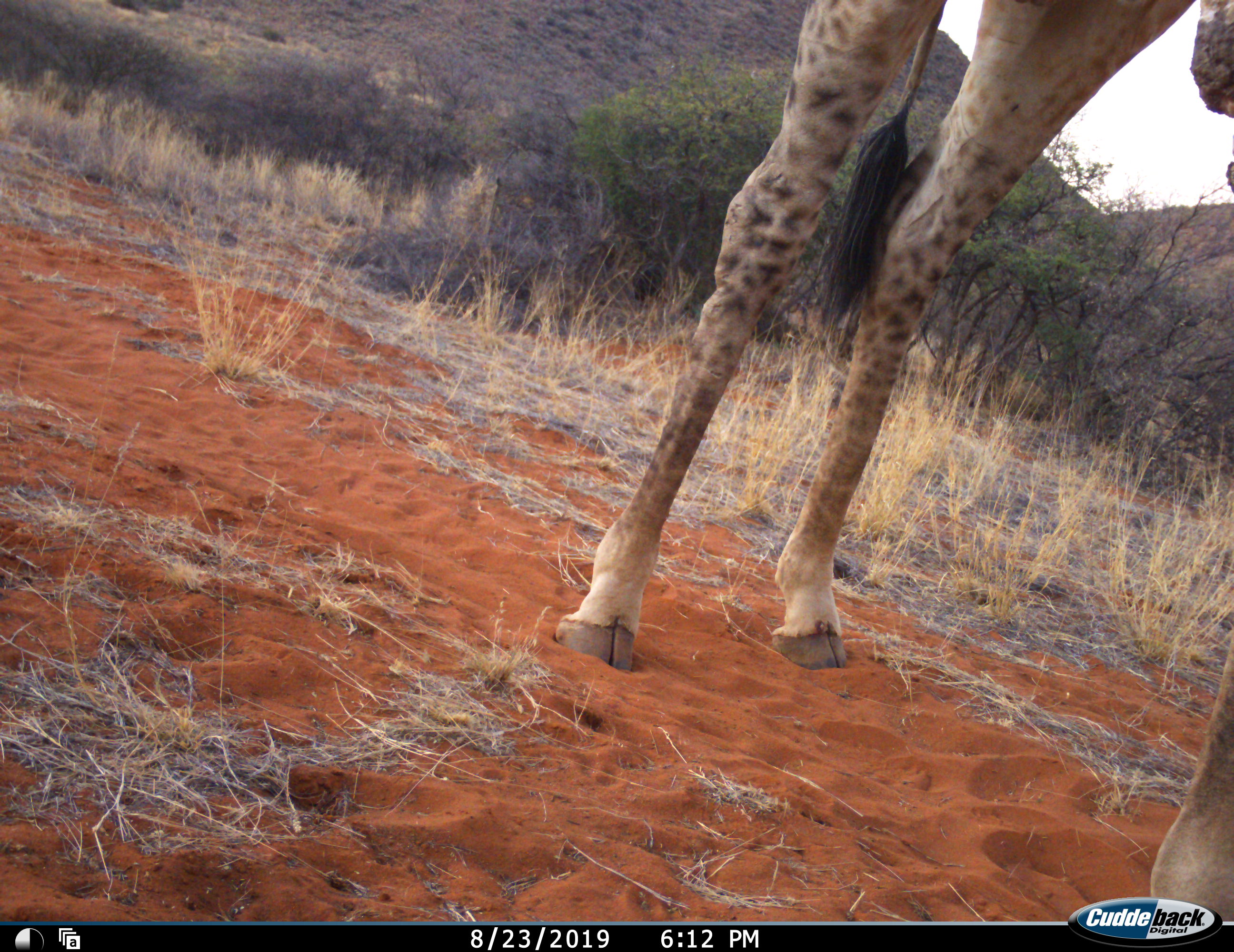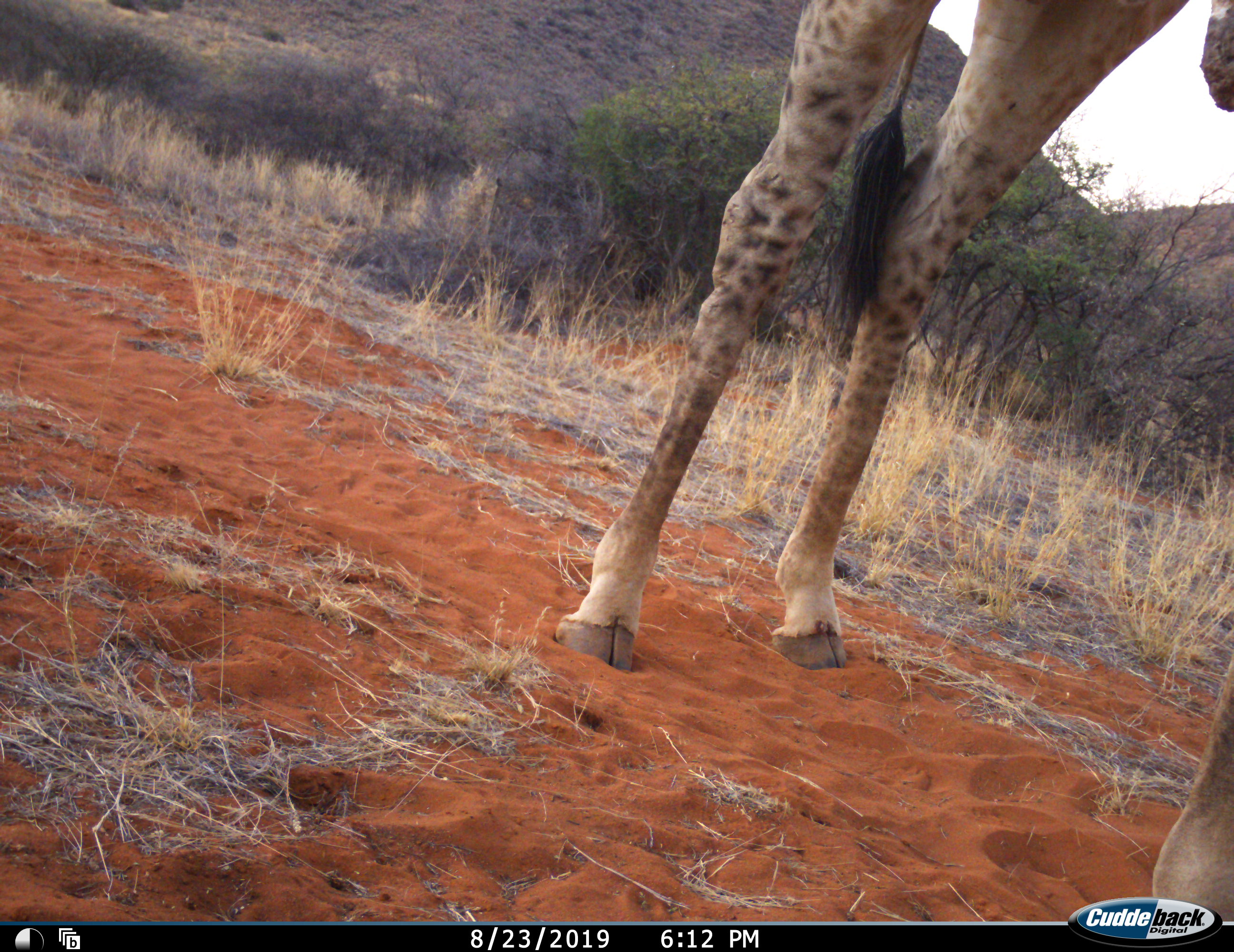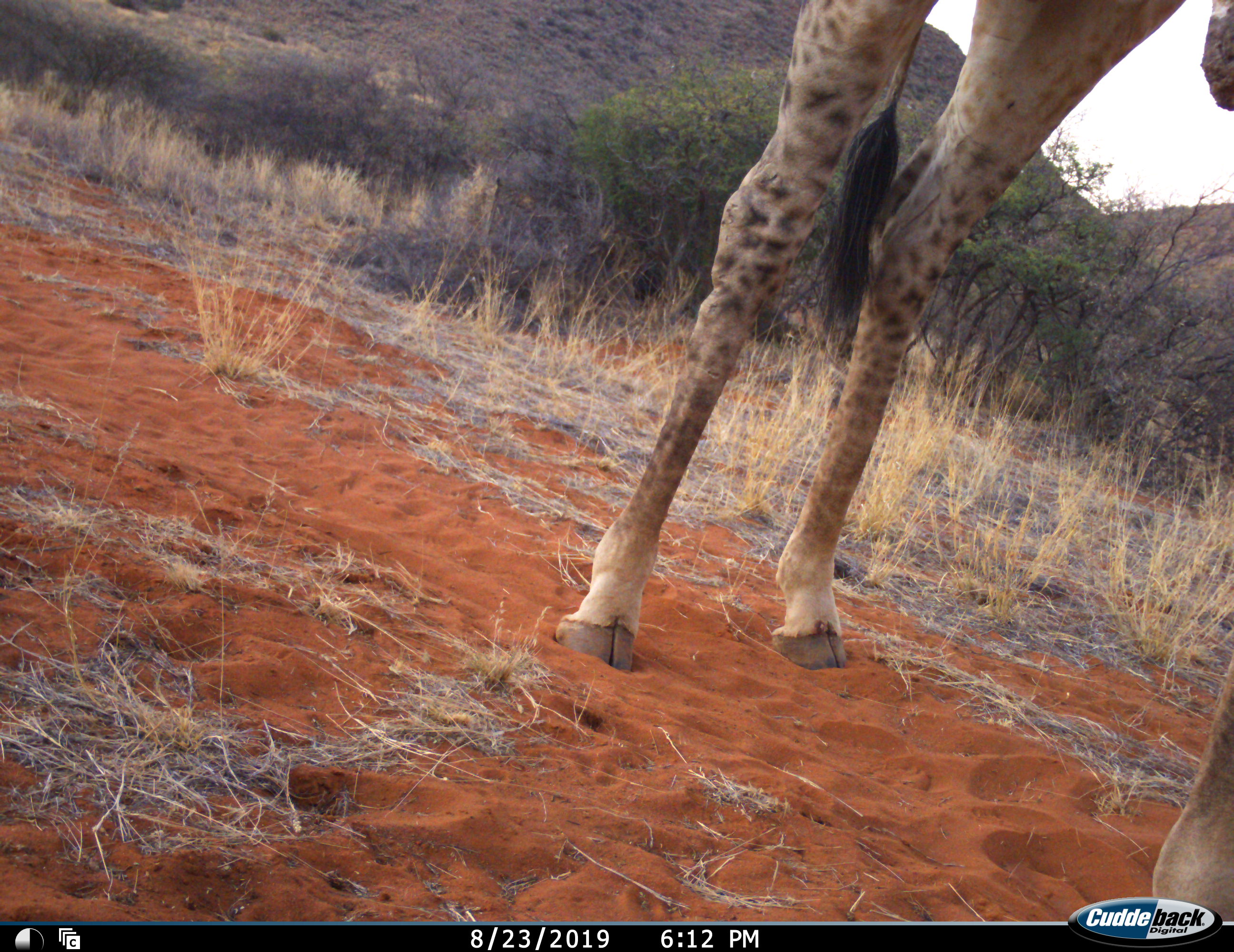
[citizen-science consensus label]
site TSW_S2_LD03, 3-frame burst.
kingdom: Animalia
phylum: Chordata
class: Mammalia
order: Artiodactyla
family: Giraffidae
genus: Giraffa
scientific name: Giraffa camelopardalis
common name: giraffe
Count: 1.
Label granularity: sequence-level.